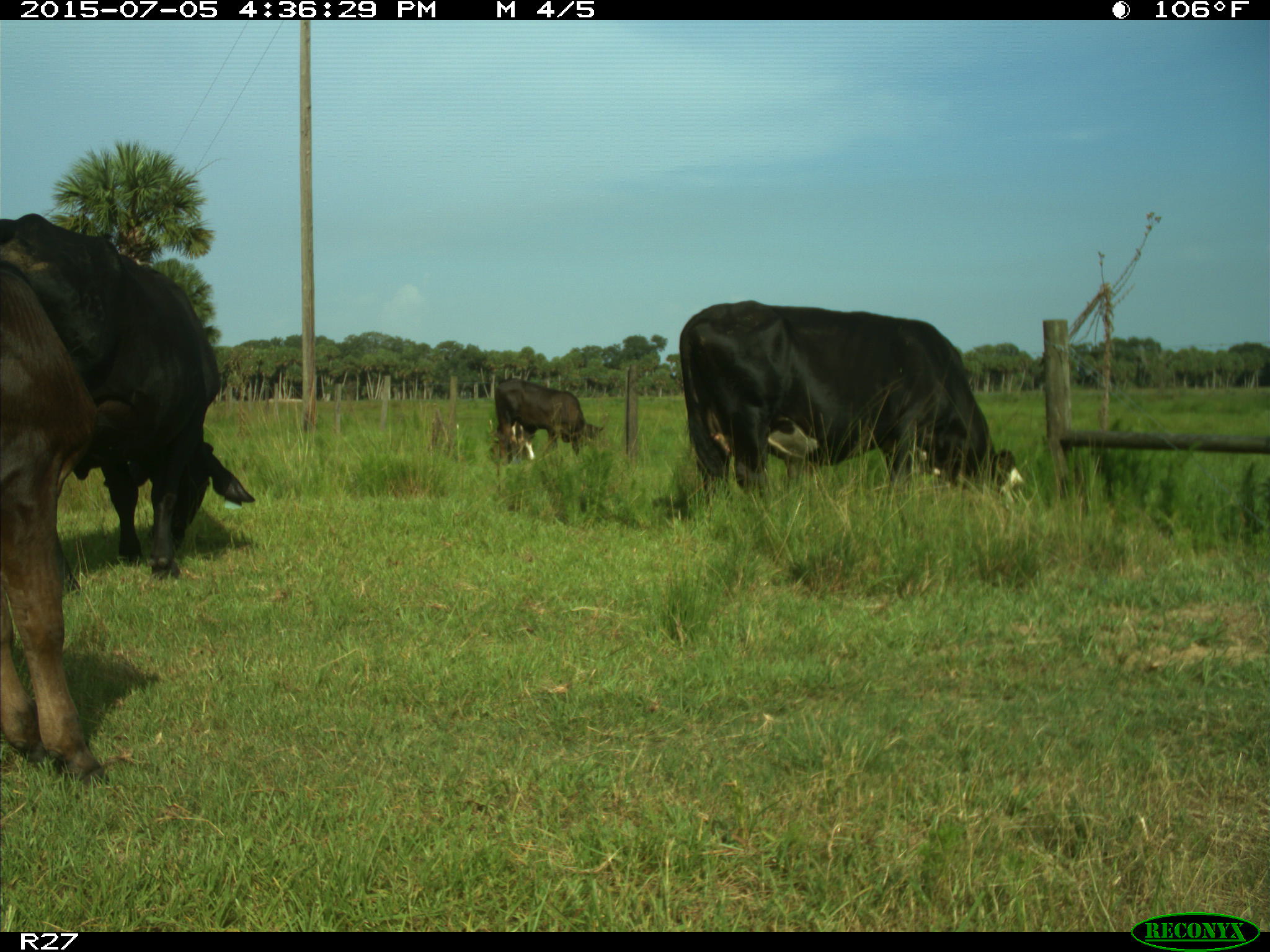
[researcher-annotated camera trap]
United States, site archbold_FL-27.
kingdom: Animalia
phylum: Chordata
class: Mammalia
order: Artiodactyla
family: Bovidae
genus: Bos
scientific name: Bos taurus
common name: domestic cow